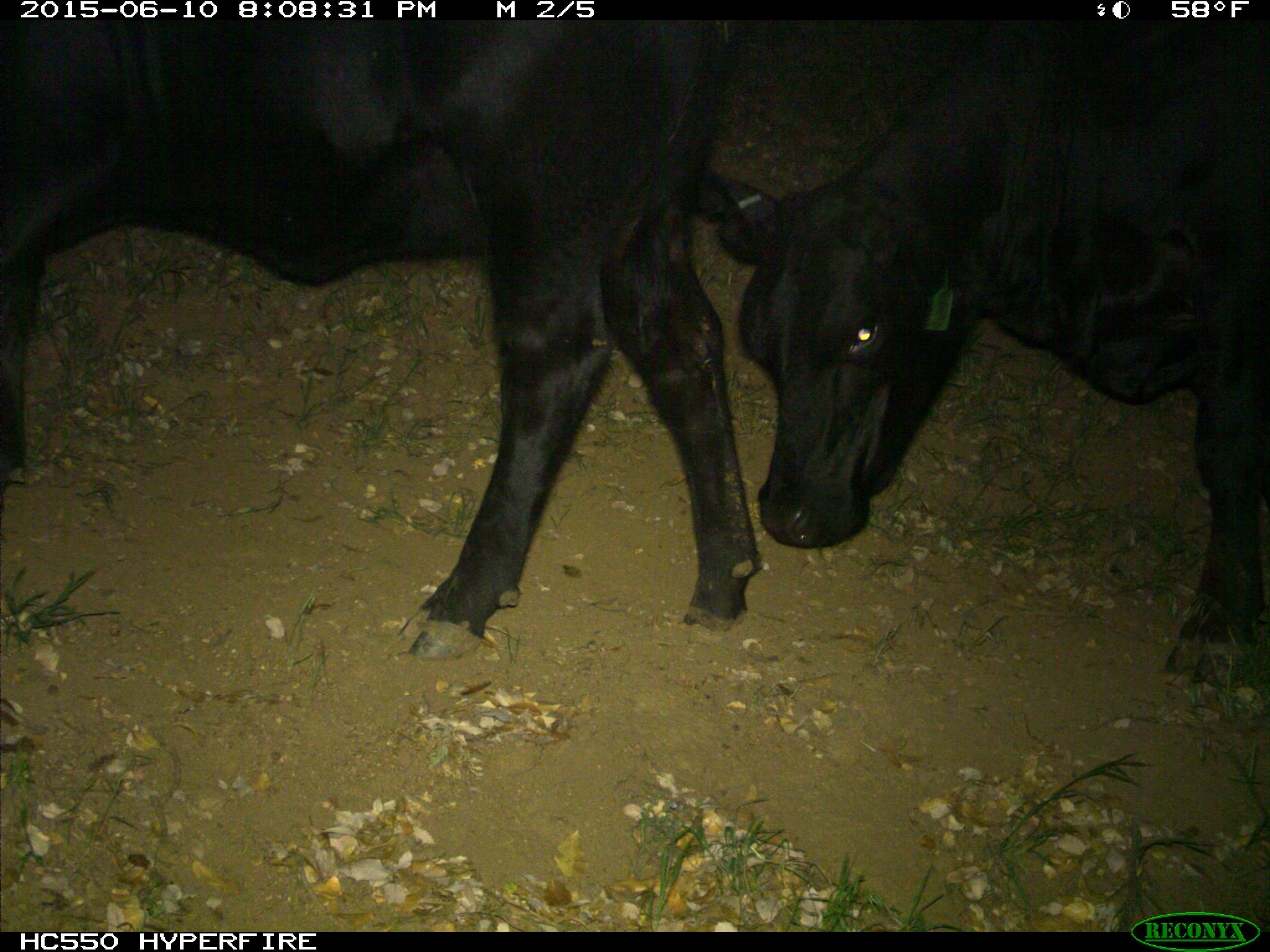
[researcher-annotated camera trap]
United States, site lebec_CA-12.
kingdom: Animalia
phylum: Chordata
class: Mammalia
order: Artiodactyla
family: Bovidae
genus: Bos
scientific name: Bos taurus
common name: domestic cow